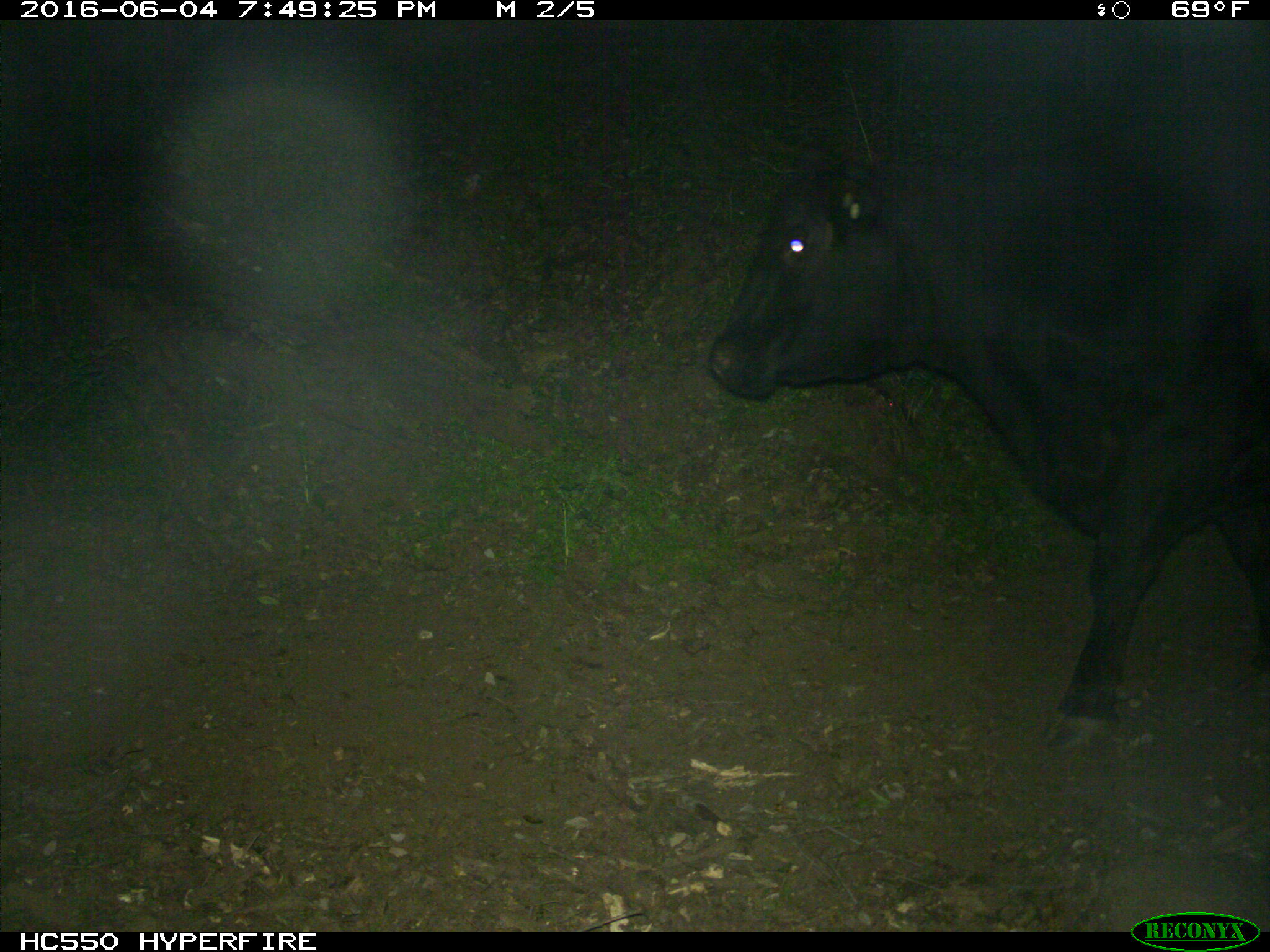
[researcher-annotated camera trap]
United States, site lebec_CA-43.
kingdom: Animalia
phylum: Chordata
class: Mammalia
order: Artiodactyla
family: Bovidae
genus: Bos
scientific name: Bos taurus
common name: domestic cow